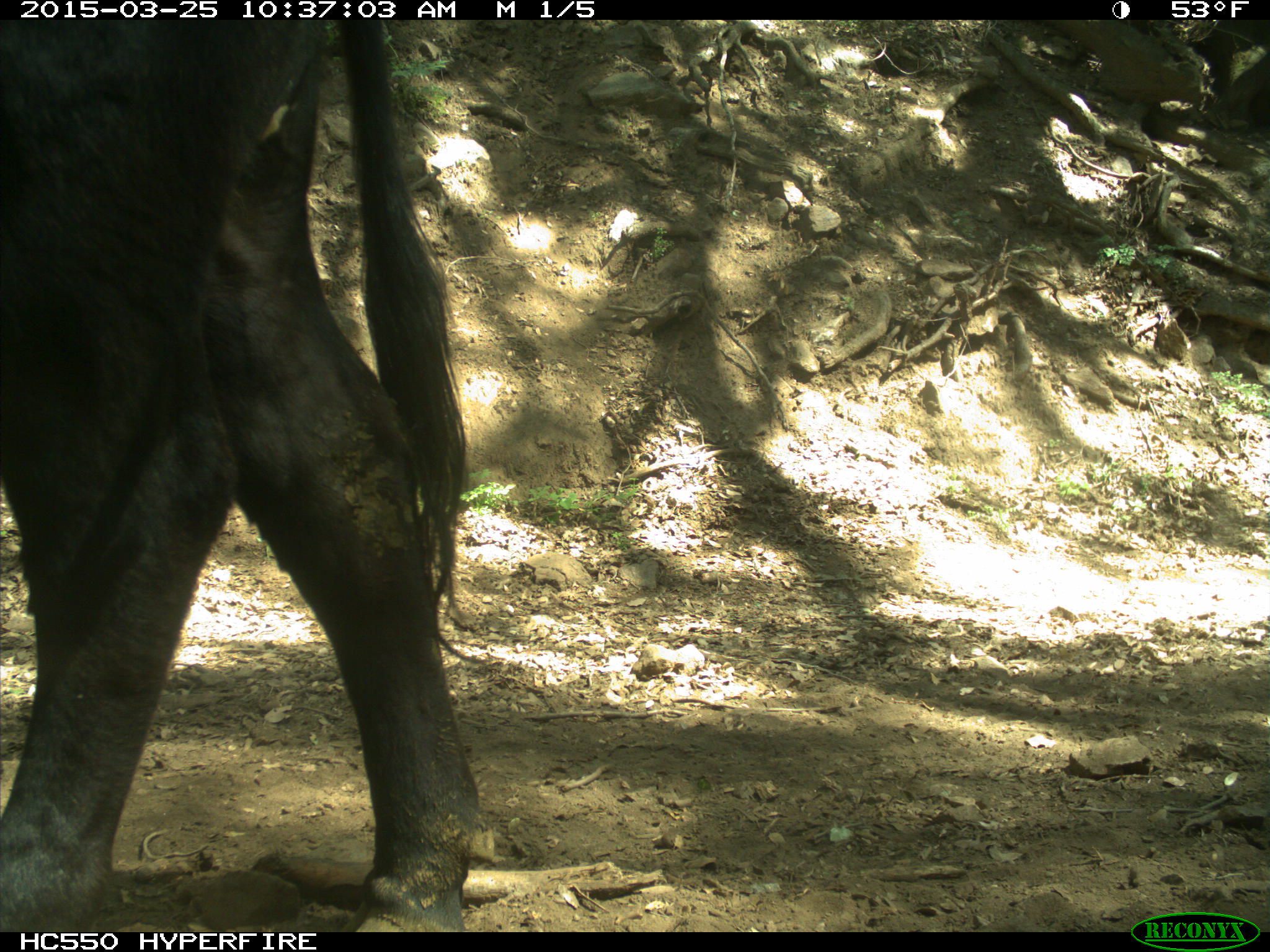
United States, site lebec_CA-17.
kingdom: Animalia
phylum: Chordata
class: Mammalia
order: Artiodactyla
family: Bovidae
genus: Bos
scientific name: Bos taurus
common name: domestic cow